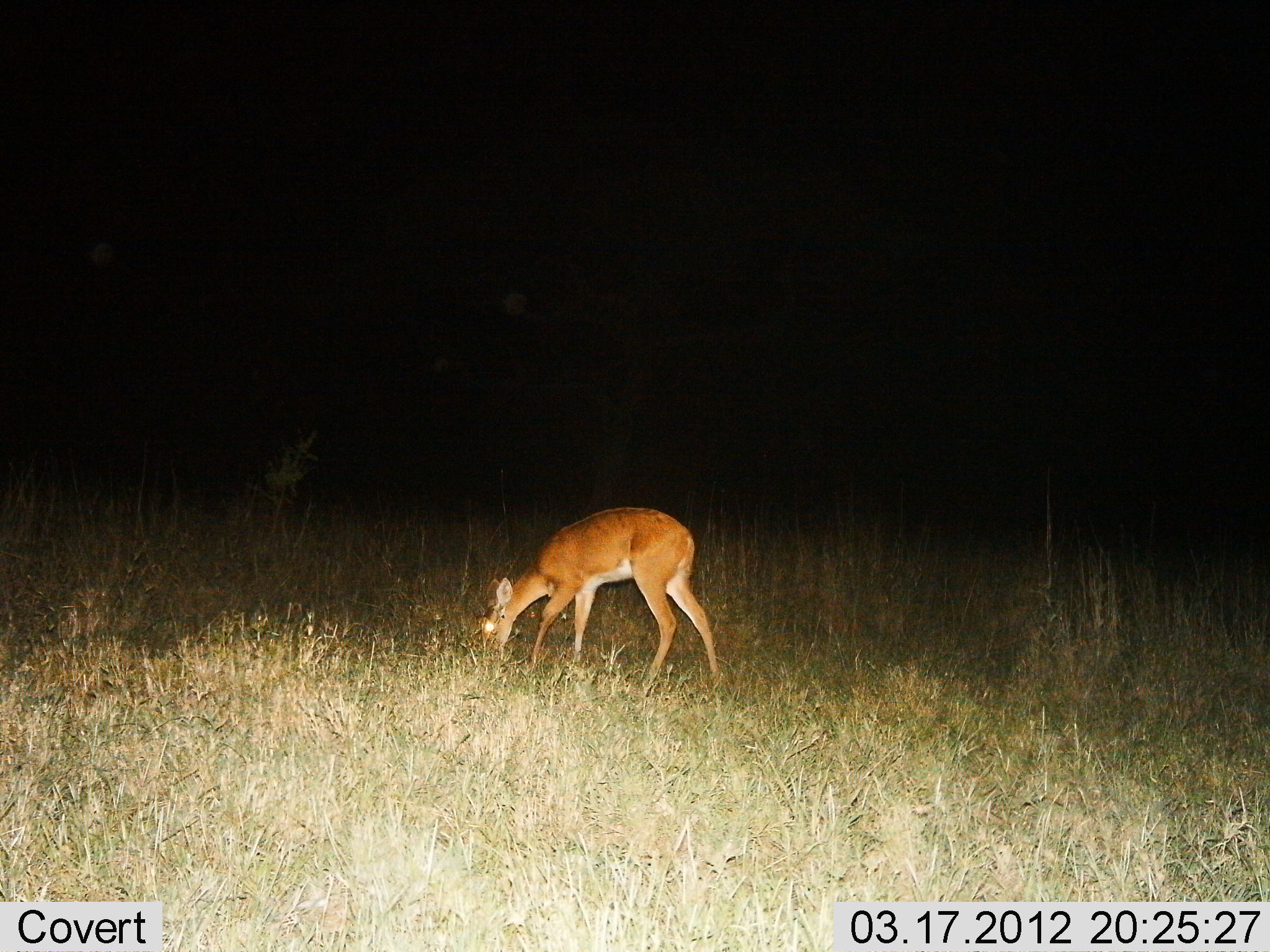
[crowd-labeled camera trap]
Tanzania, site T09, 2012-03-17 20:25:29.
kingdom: Animalia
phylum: Chordata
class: Mammalia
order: Artiodactyla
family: Bovidae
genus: Redunca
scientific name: Redunca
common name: reedbuck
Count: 1.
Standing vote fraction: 15%.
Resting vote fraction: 0%.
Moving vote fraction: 0%.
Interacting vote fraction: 0%.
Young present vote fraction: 8%.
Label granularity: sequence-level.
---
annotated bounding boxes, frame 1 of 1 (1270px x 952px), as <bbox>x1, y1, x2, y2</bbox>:
animal: <bbox>480, 506, 723, 696</bbox>